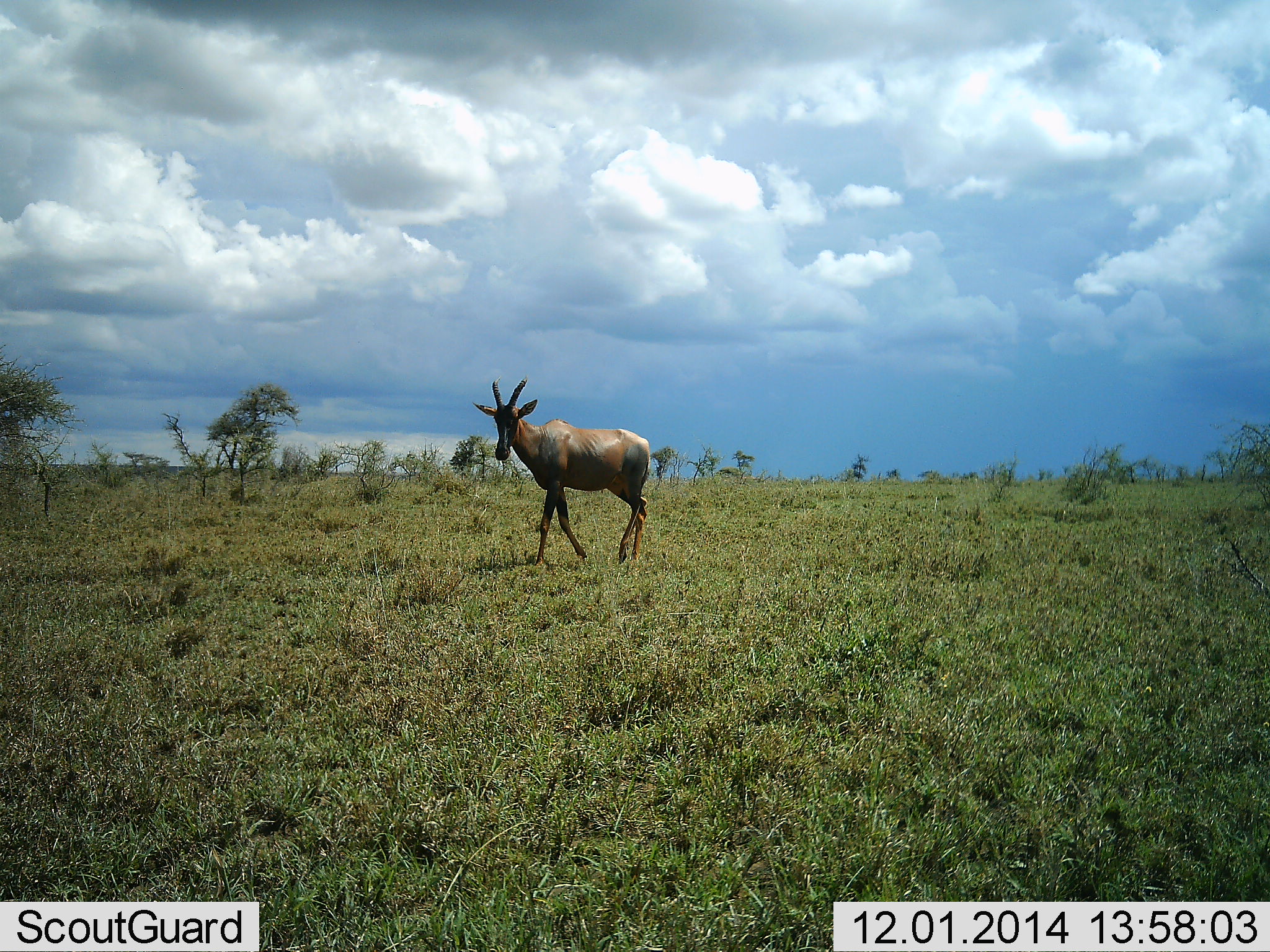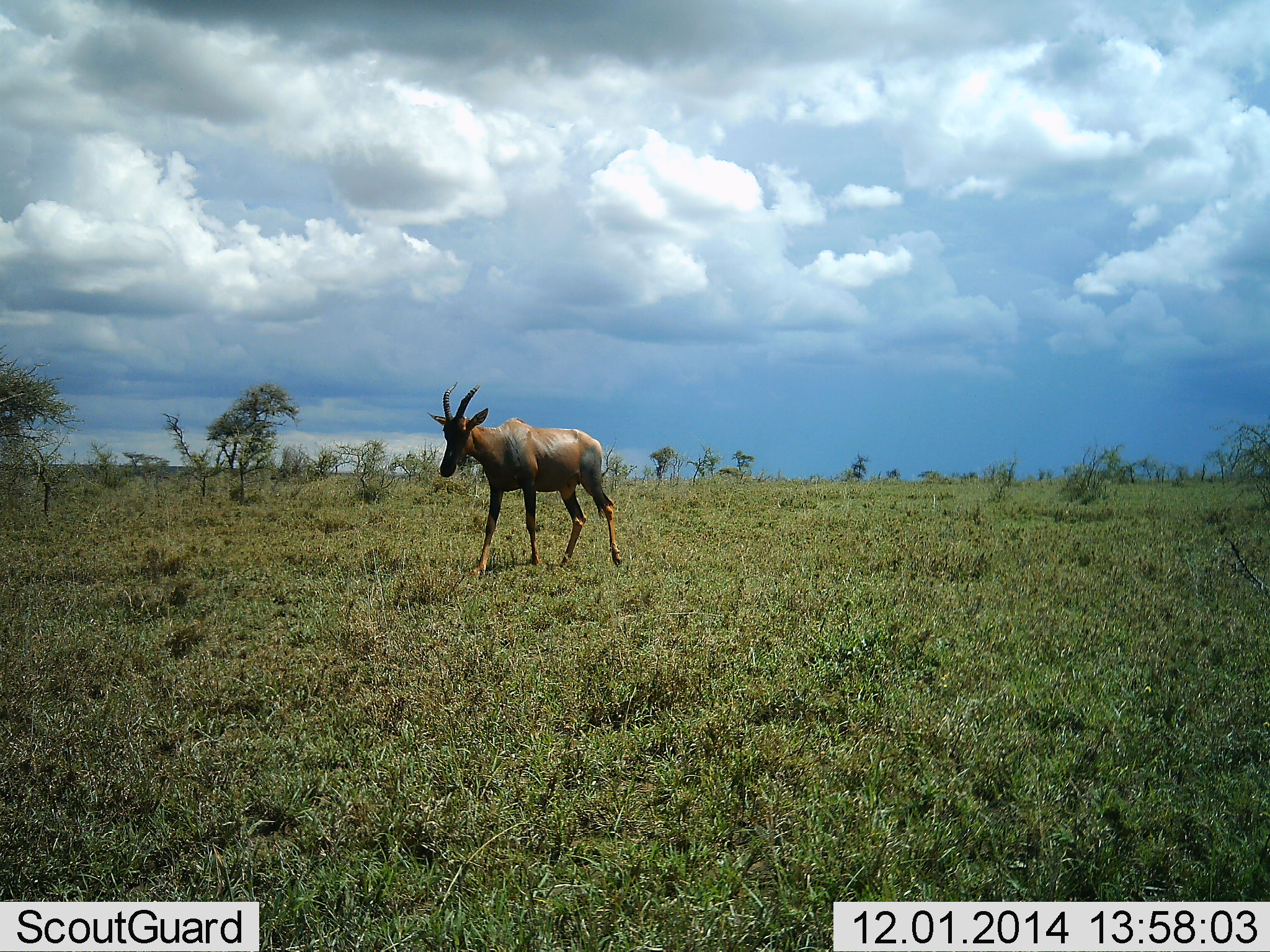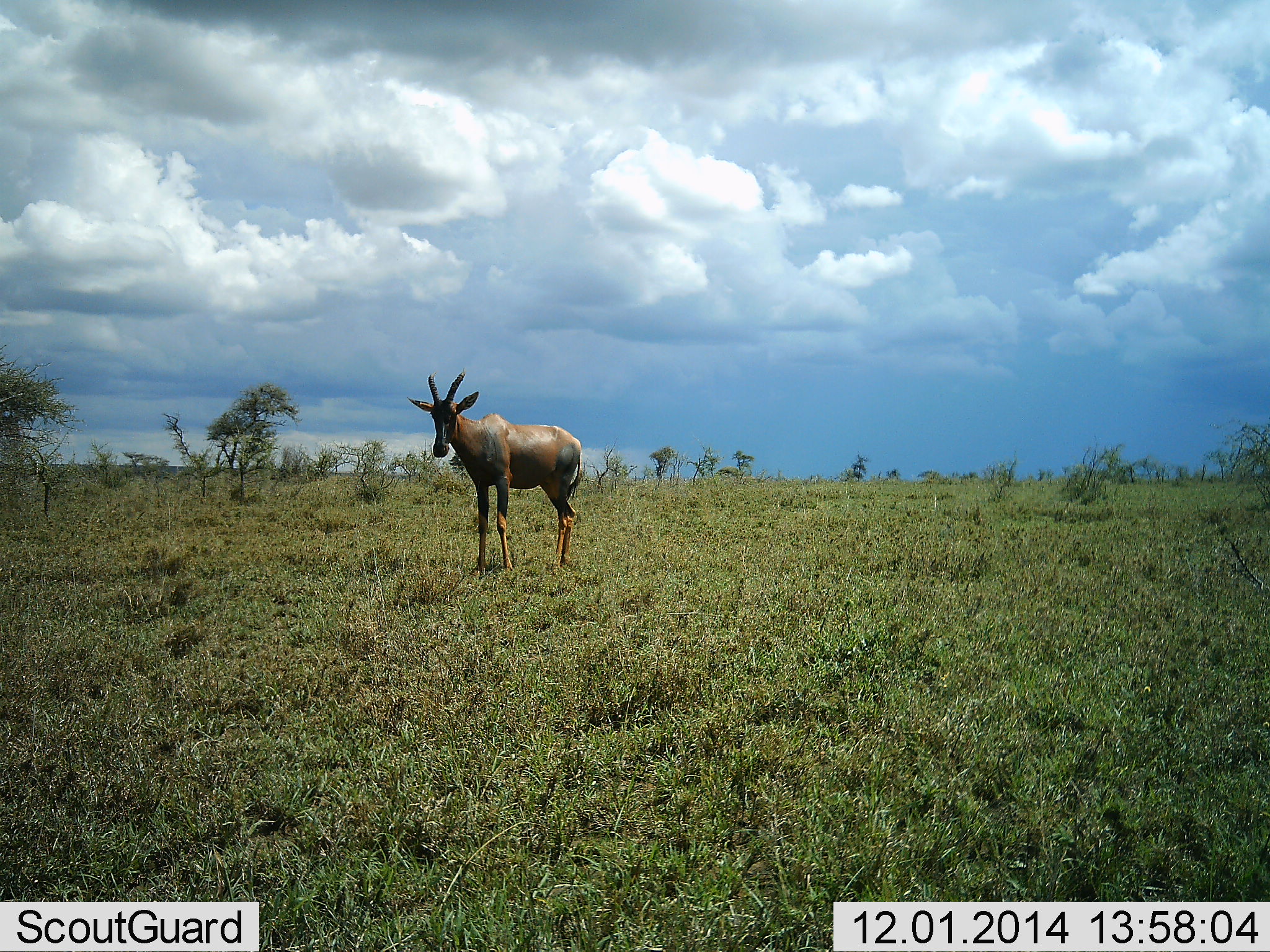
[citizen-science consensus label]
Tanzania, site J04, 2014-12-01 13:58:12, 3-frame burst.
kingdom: Animalia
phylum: Chordata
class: Mammalia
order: Artiodactyla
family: Bovidae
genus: Damaliscus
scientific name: Damaliscus lunatus jimela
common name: topi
Topi (Damaliscus lunatus jimela), count 1. Behavior (volunteer vote fractions): standing 10%, resting 0%, moving 100%, interacting 0%. Young present (vote fraction): 0%. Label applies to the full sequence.